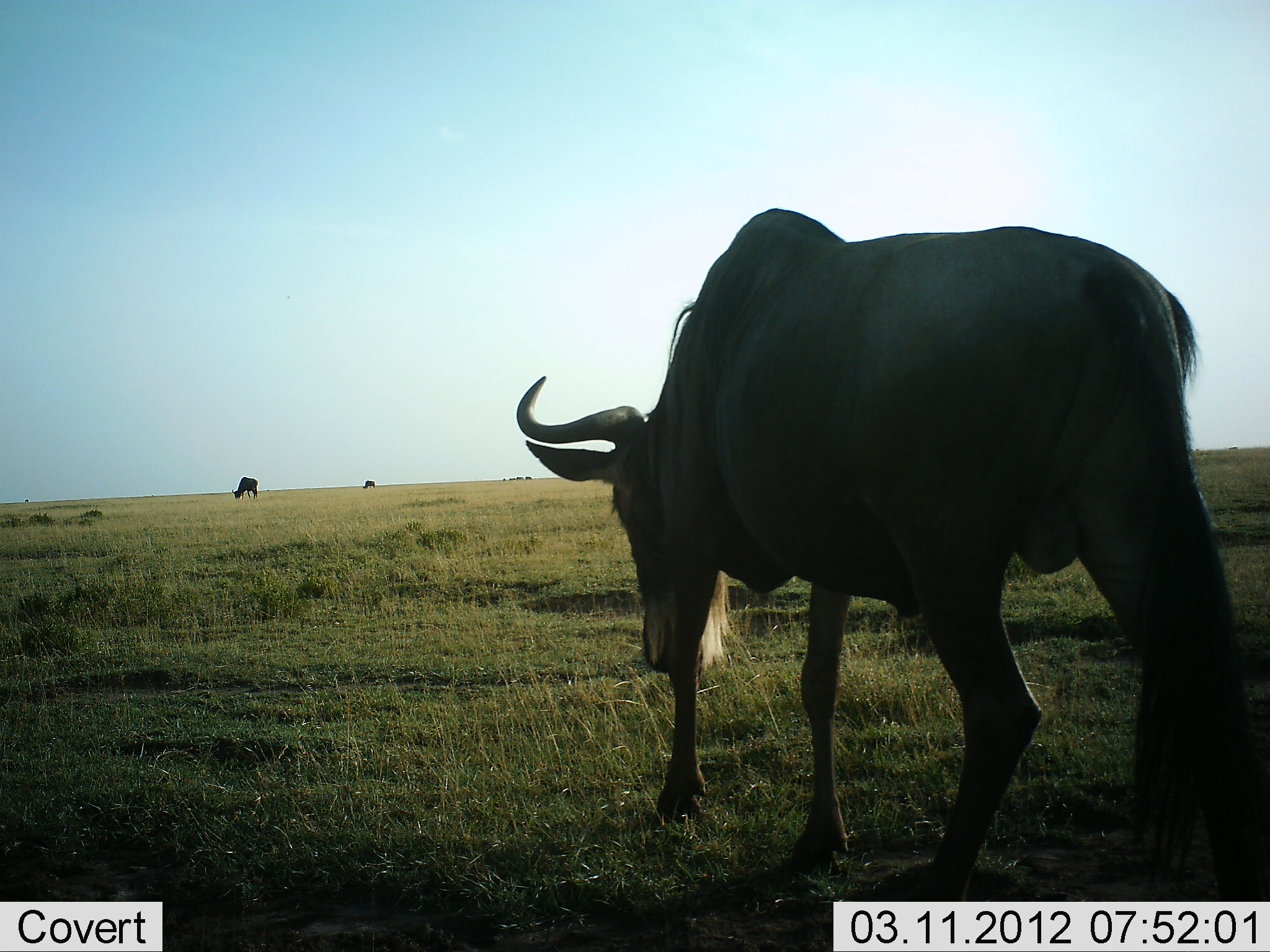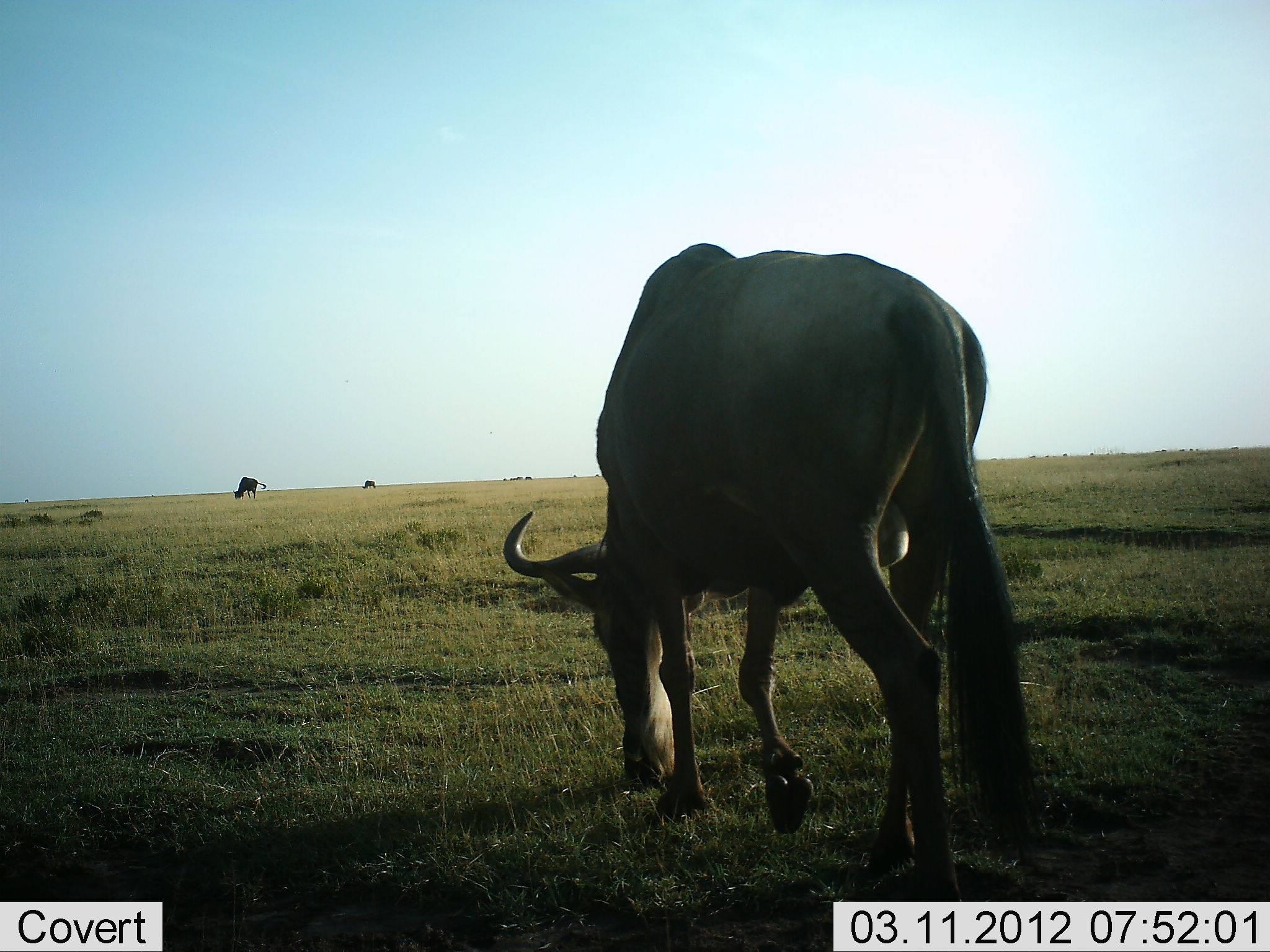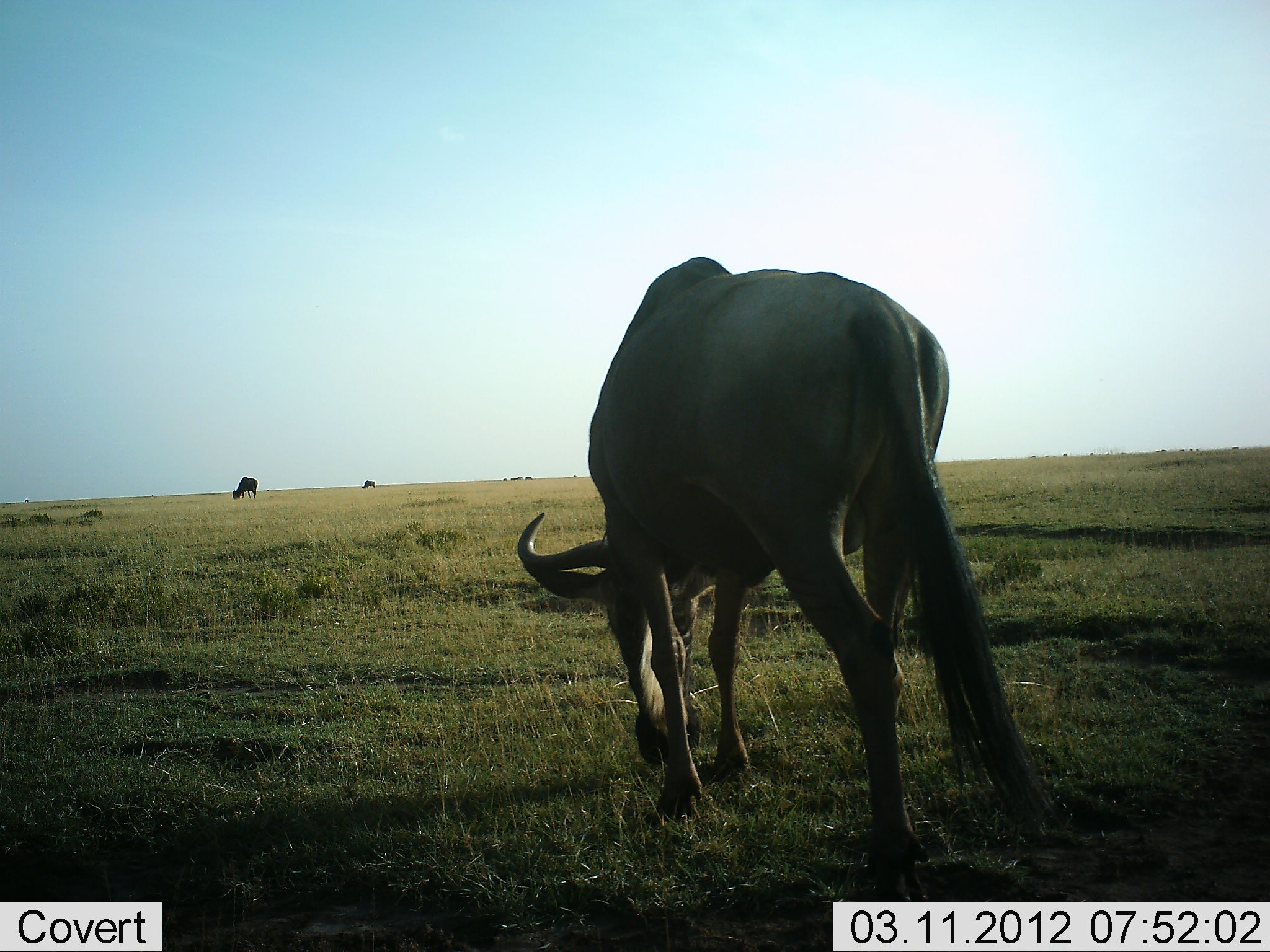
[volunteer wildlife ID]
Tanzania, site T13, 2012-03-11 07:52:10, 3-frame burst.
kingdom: Animalia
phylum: Chordata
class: Mammalia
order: Artiodactyla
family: Bovidae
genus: Connochaetes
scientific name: Connochaetes taurinus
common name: blue wildebeest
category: wildebeest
Wildebeest (blue wildebeest) (Connochaetes taurinus), count 3. Behavior (volunteer vote fractions): standing 21%, resting 0%, moving 32%, interacting 0%. Young present (vote fraction): 0%. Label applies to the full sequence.